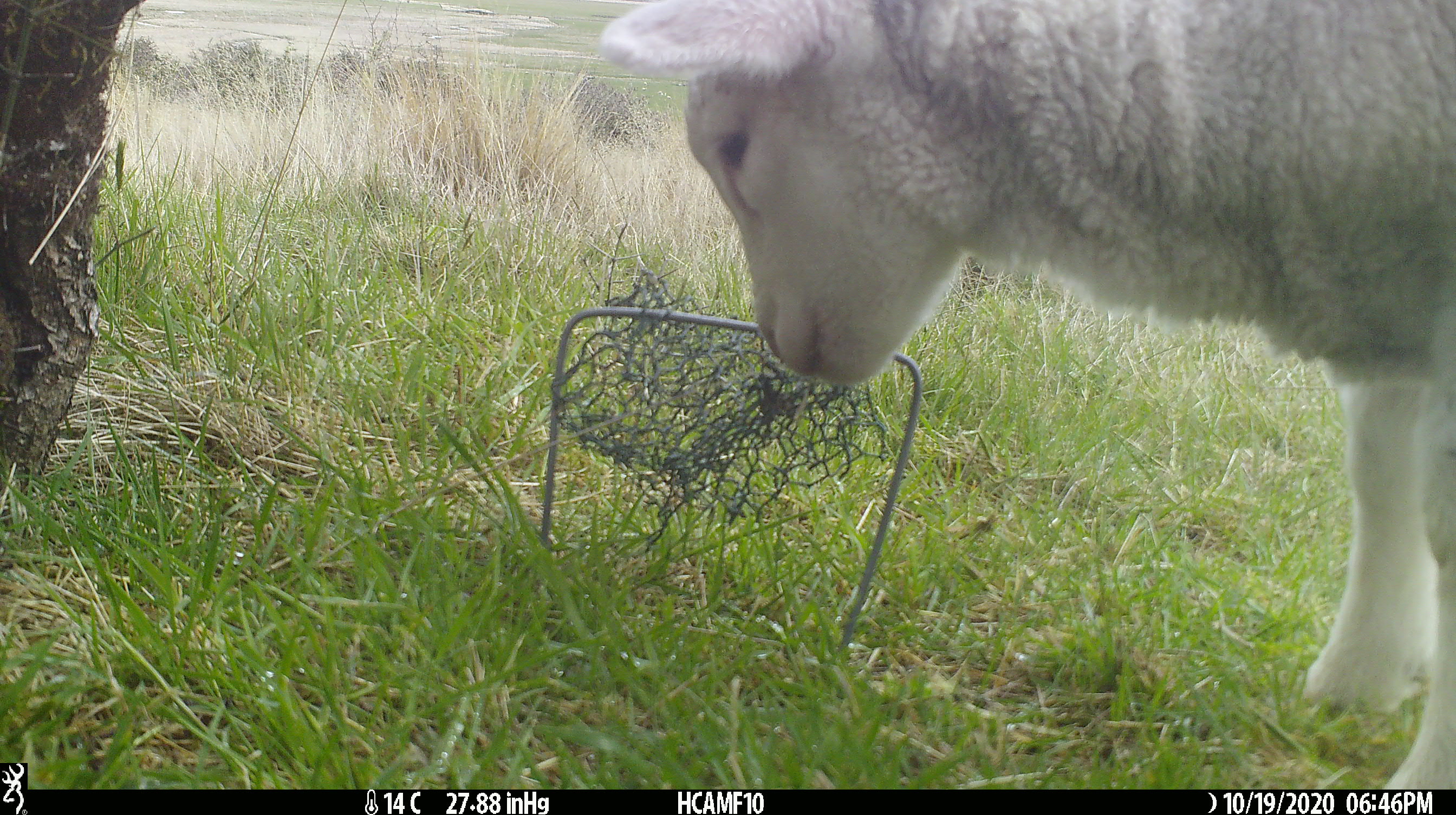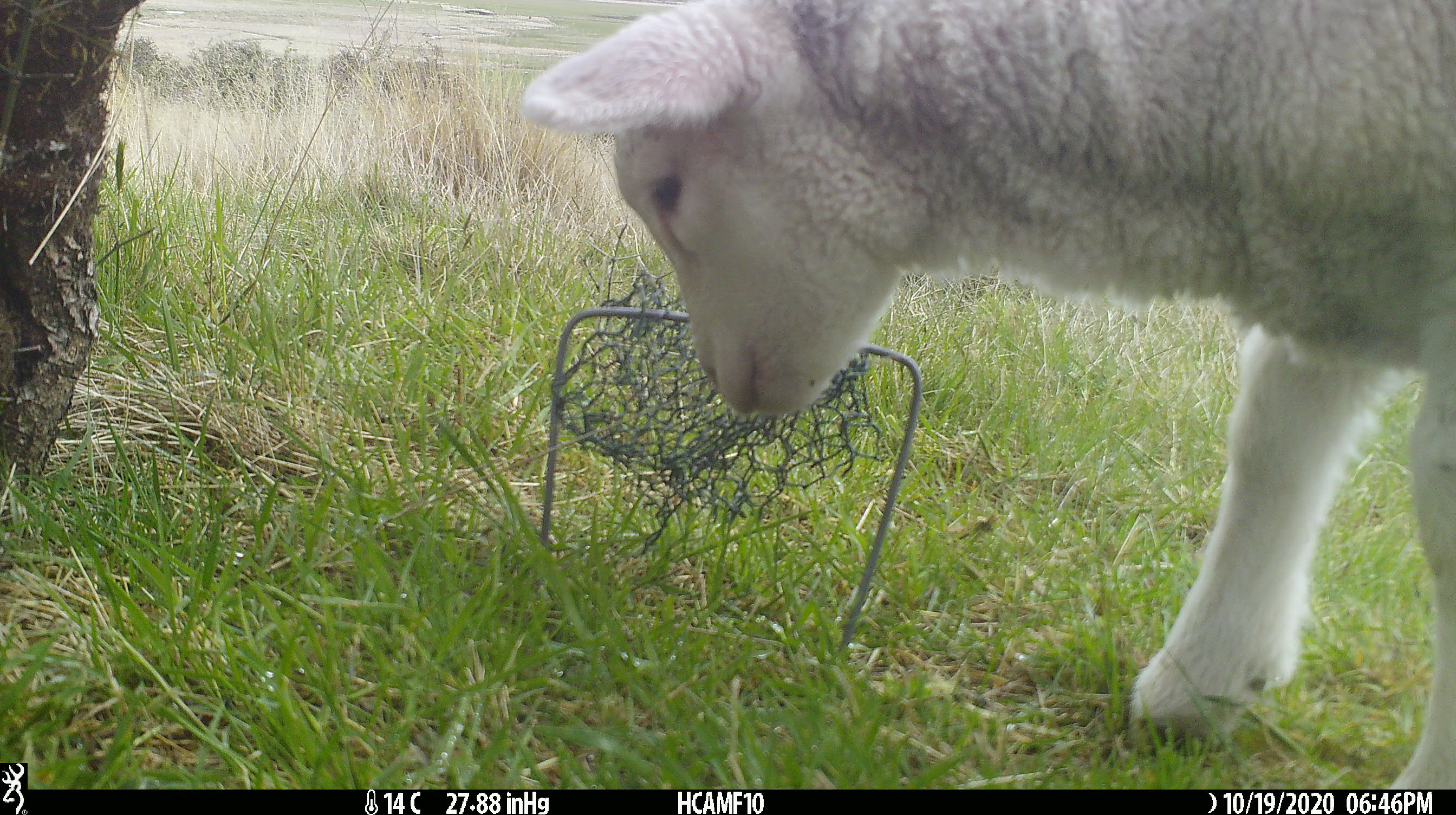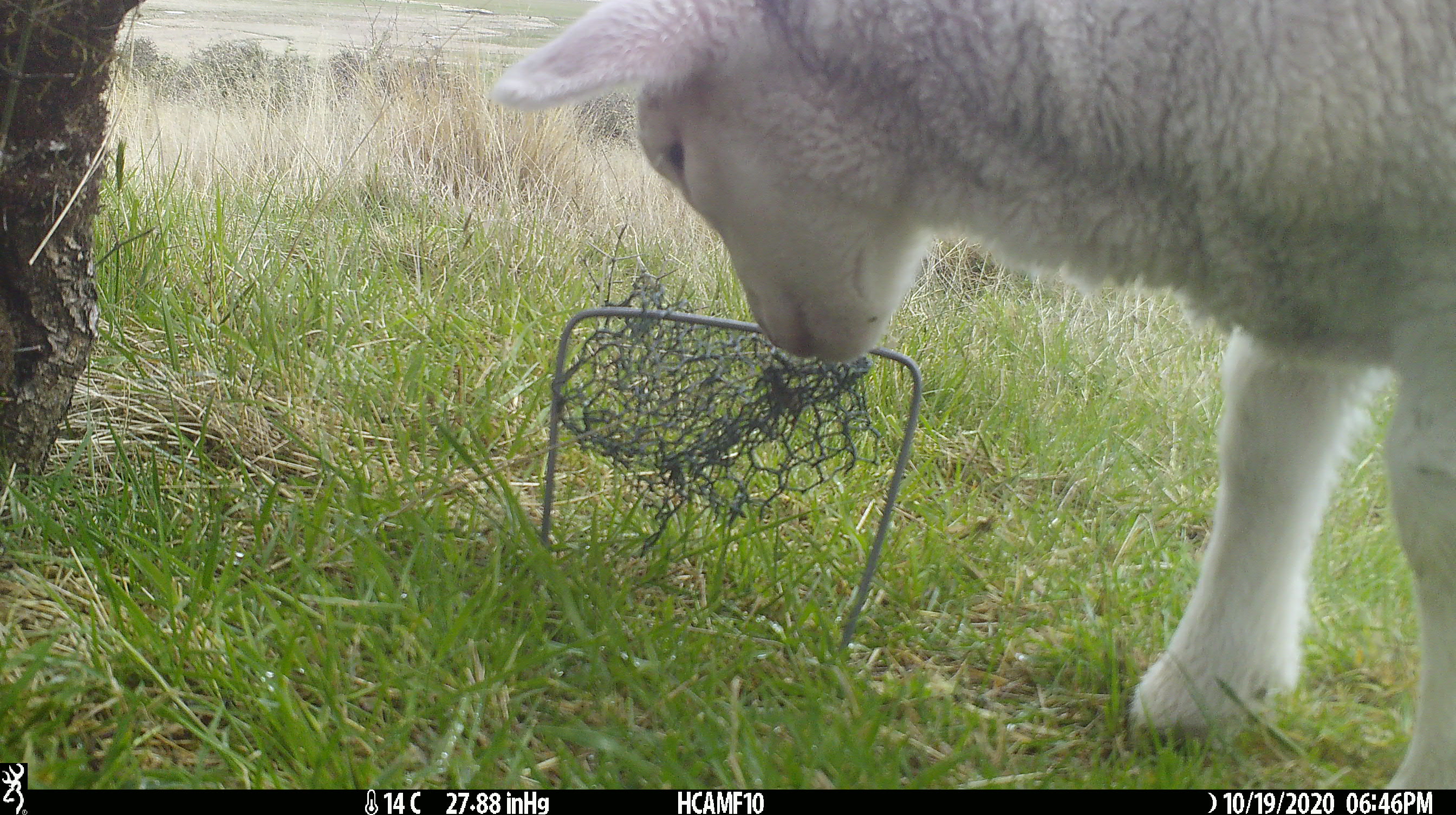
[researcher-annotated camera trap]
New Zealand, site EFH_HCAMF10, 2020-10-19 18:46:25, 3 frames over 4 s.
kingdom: Animalia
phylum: Chordata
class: Mammalia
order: Artiodactyla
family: Bovidae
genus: Ovis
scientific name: Ovis aries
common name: domestic sheep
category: sheep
Sheep (domestic sheep) (Ovis aries).